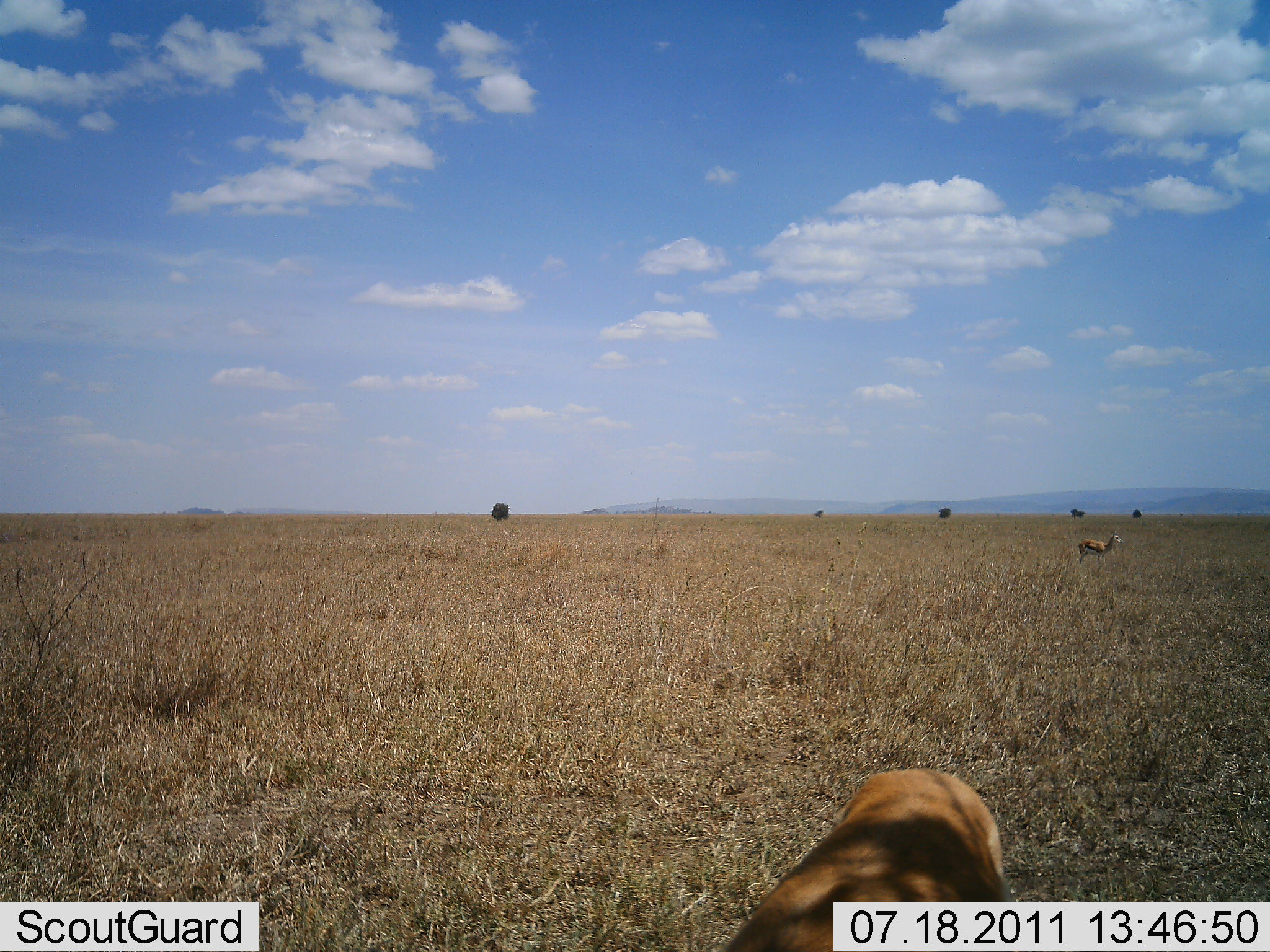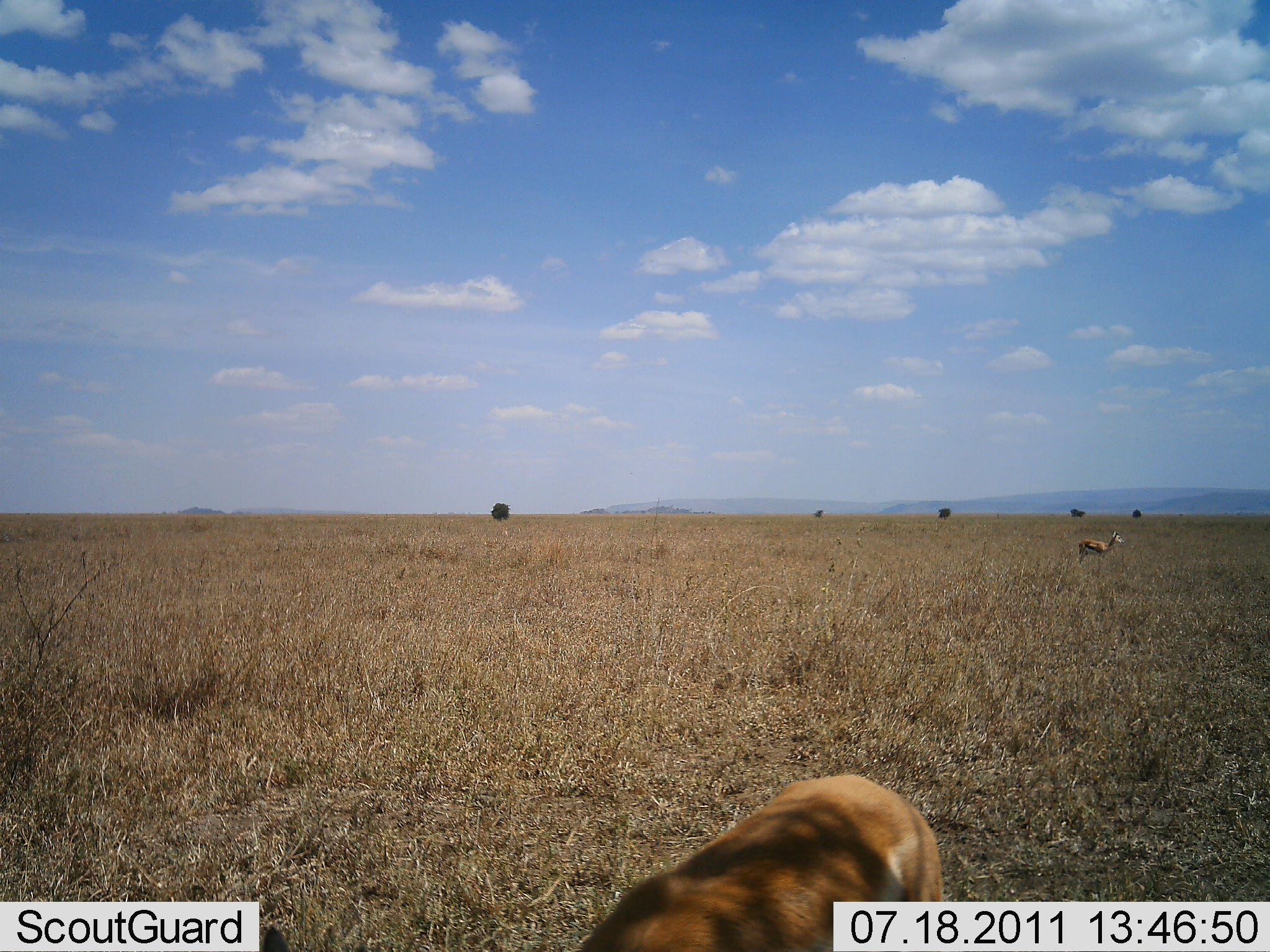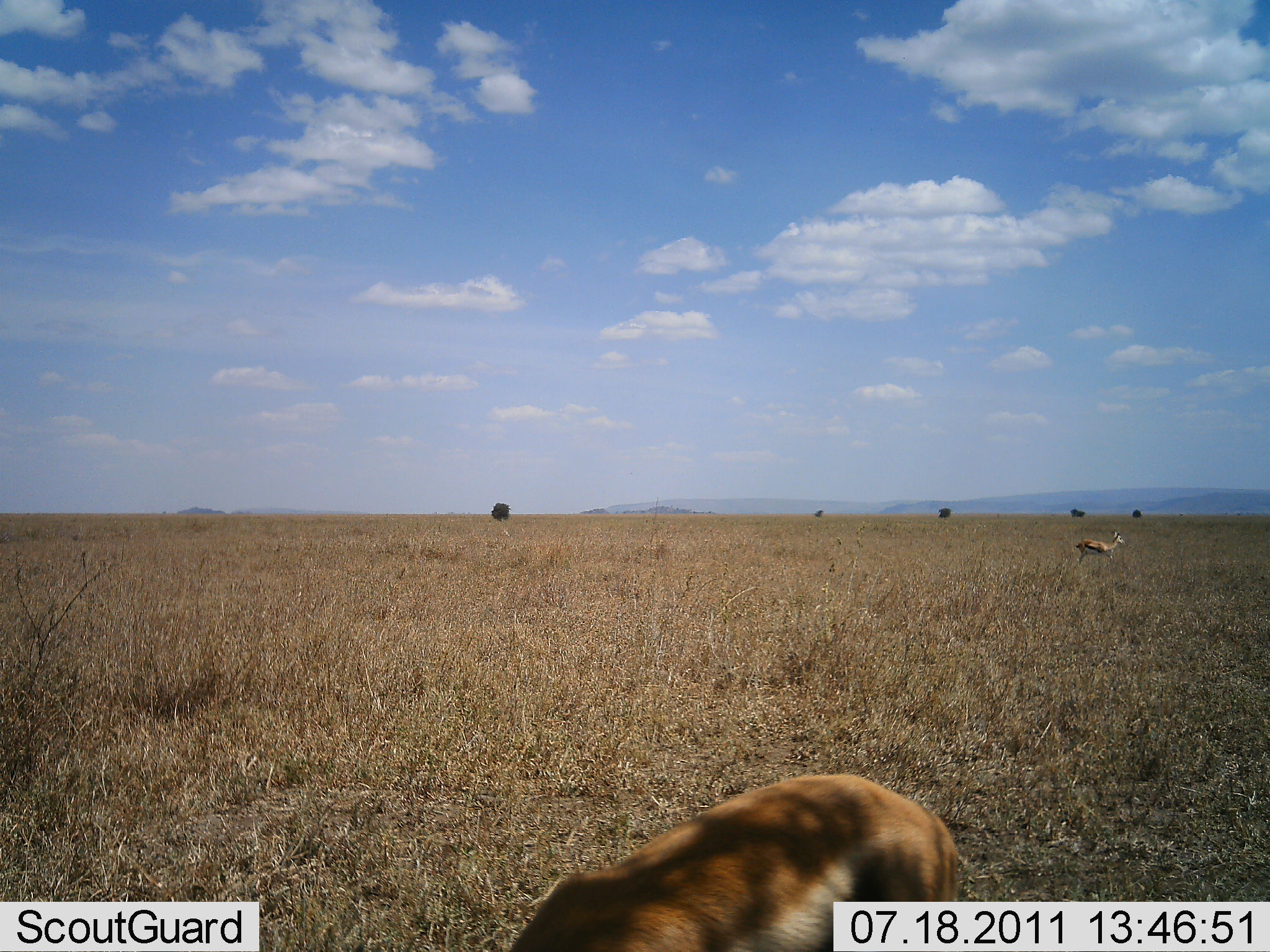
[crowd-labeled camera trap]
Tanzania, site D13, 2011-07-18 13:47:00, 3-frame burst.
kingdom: Animalia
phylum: Chordata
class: Mammalia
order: Artiodactyla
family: Bovidae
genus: Eudorcas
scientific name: Eudorcas thomsonii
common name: thomson's gazelle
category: gazellethomsons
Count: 2.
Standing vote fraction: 100%.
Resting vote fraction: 0%.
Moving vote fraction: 18%.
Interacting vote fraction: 0%.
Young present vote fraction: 0%.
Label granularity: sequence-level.